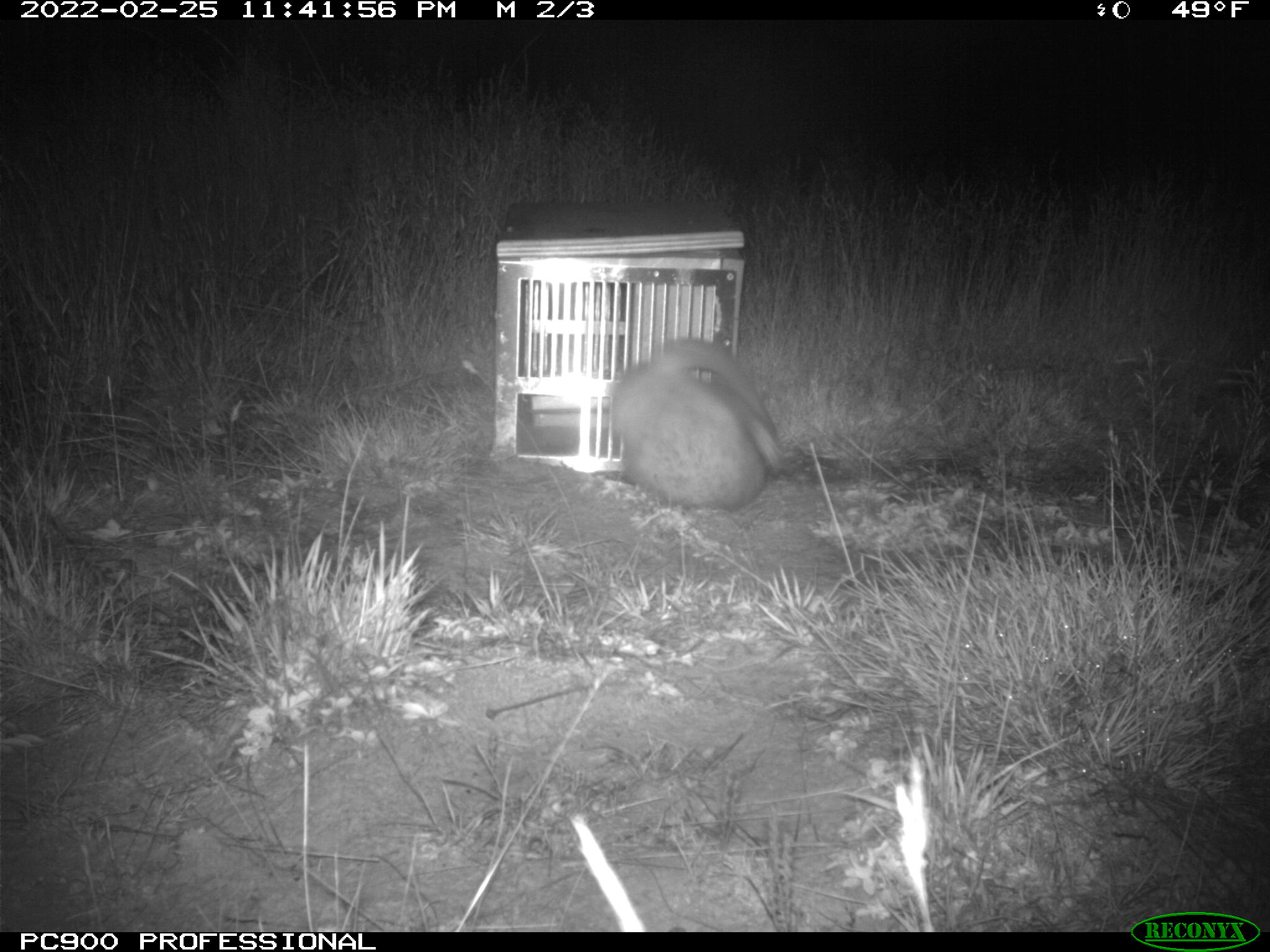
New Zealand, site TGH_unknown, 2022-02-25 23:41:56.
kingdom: Animalia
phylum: Chordata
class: Mammalia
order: Carnivora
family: Mustelidae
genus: Mustela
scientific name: Mustela furo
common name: ferret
Ferret (Mustela furo).